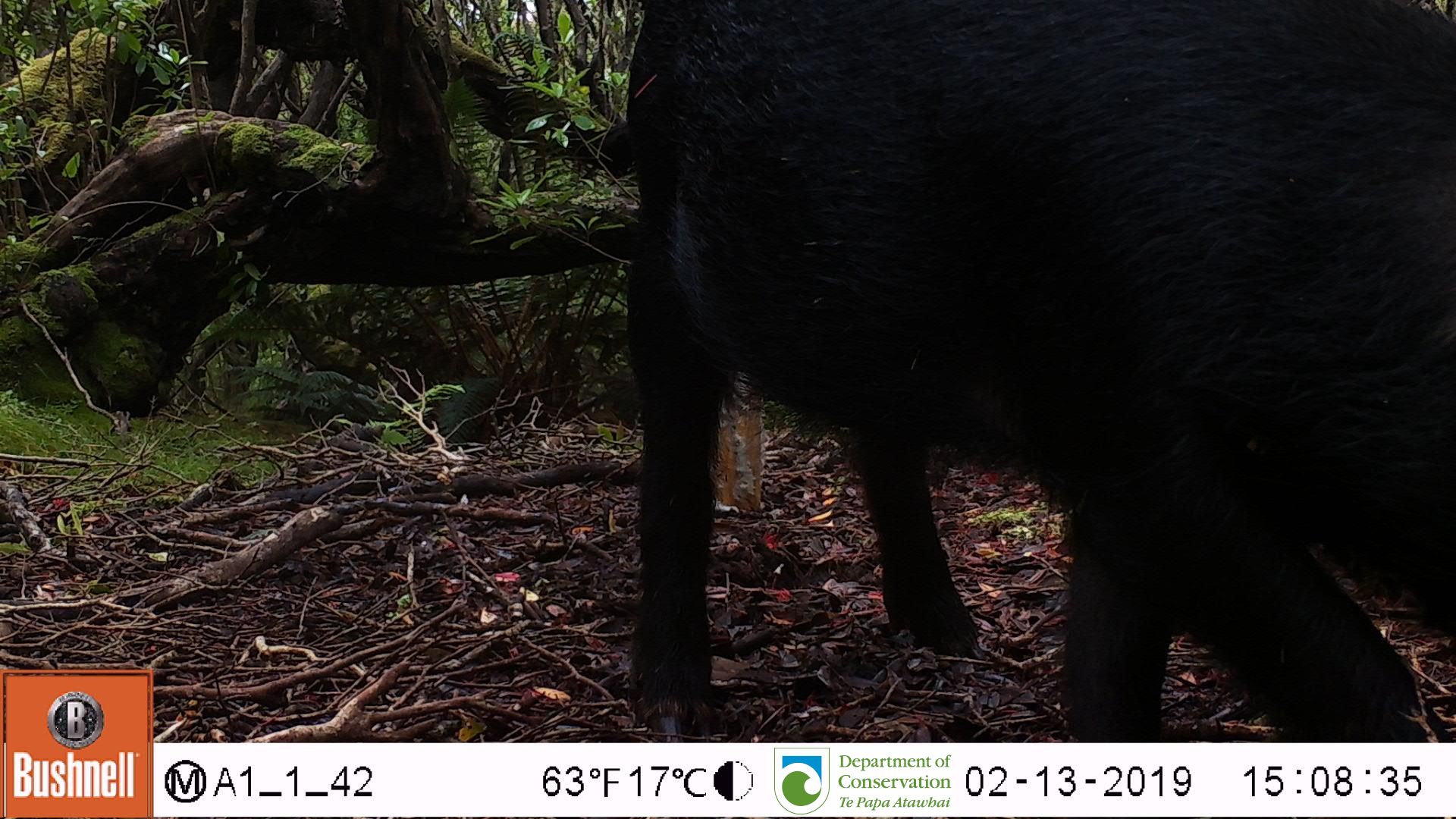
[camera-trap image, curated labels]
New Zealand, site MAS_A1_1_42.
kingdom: Animalia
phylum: Chordata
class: Mammalia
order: Artiodactyla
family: Suidae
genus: Sus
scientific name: Sus scrofa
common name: pig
Pig (Sus scrofa).